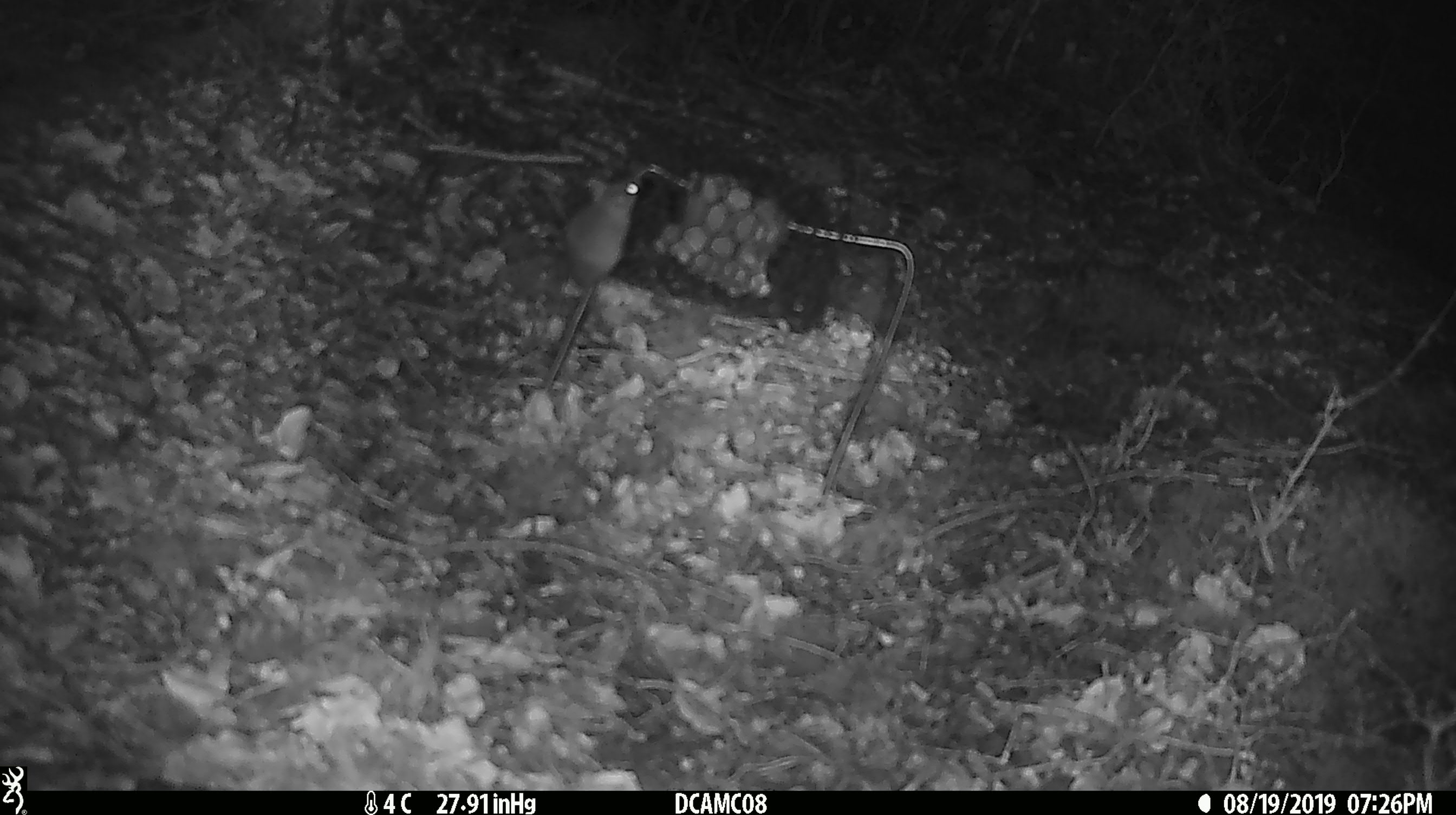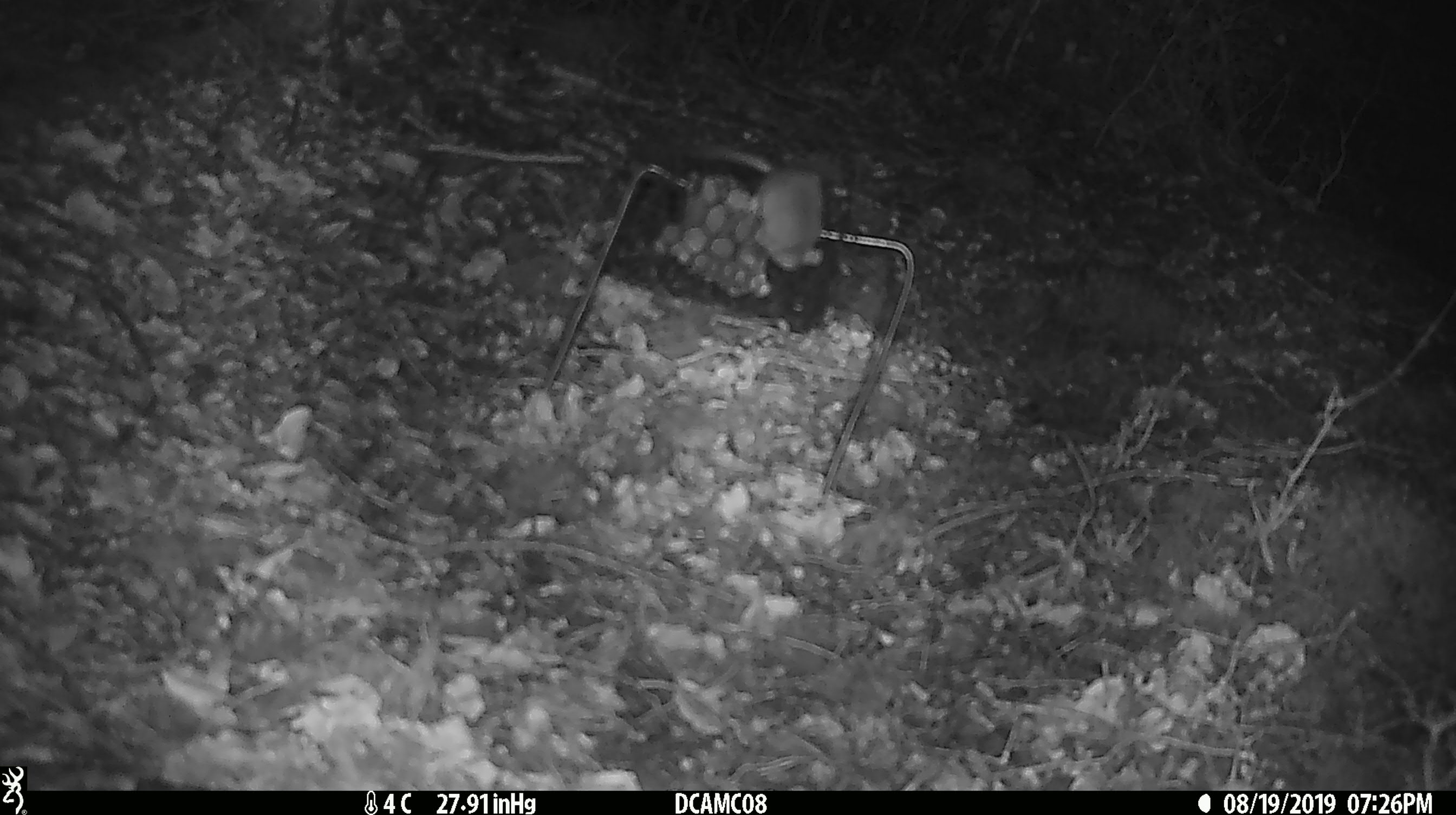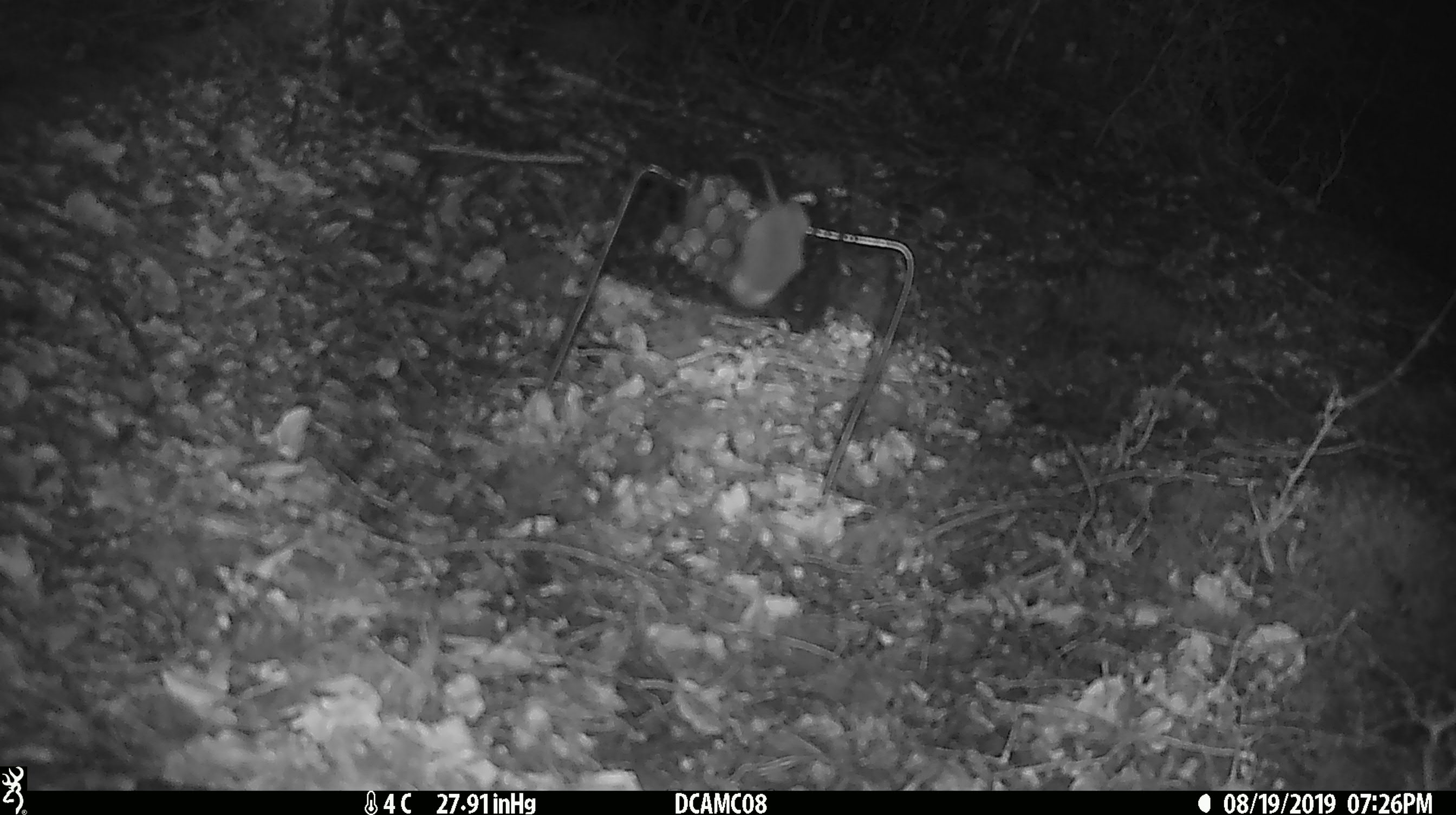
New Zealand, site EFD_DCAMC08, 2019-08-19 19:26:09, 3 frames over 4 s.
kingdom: Animalia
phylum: Chordata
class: Mammalia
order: Rodentia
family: Muridae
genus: Mus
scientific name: Mus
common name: mouse